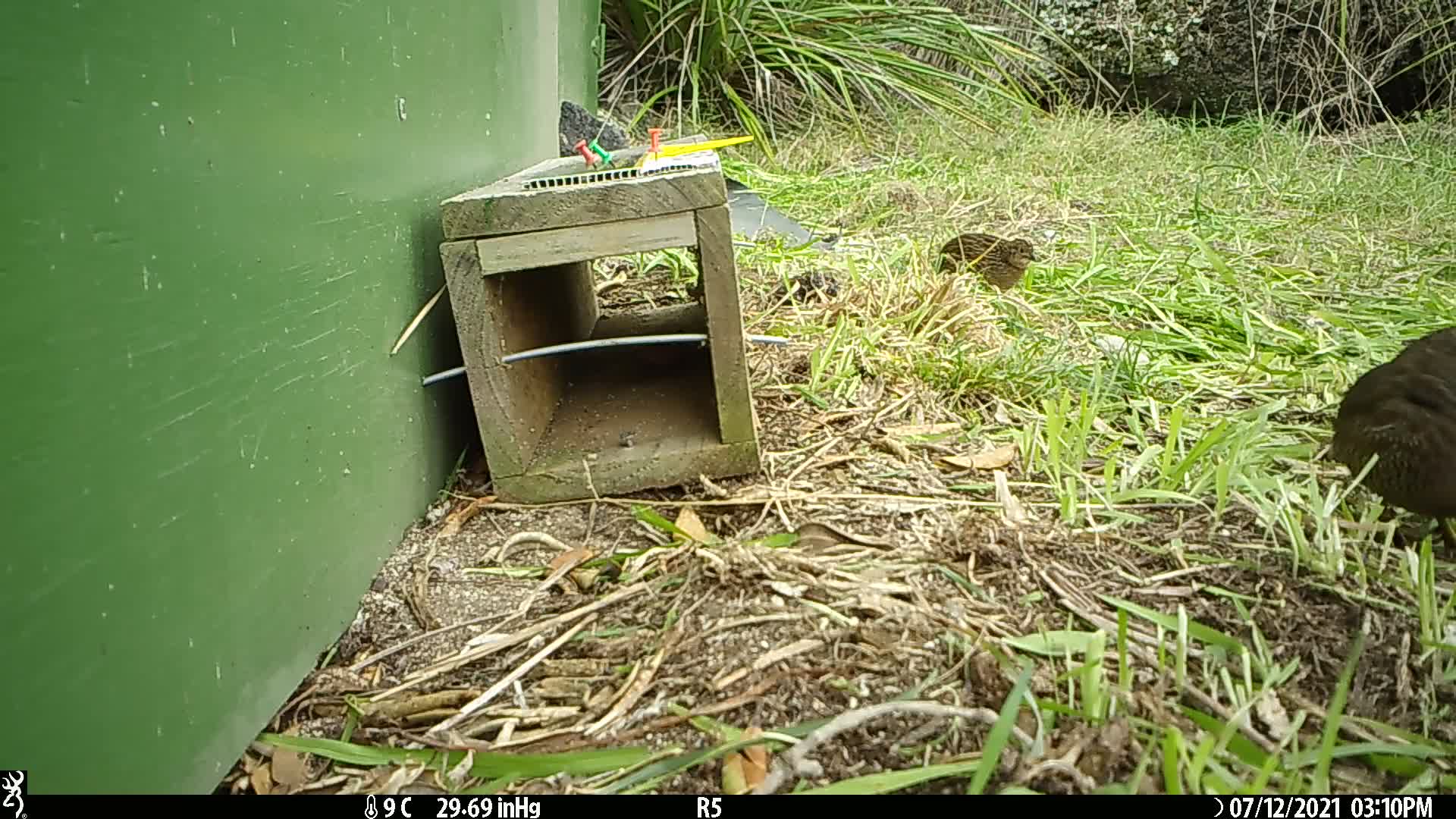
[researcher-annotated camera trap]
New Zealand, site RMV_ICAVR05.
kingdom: Animalia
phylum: Chordata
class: Aves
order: Galliformes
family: Phasianidae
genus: Synoicus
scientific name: Synoicus ypsilophorus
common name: brown quail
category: quail brown